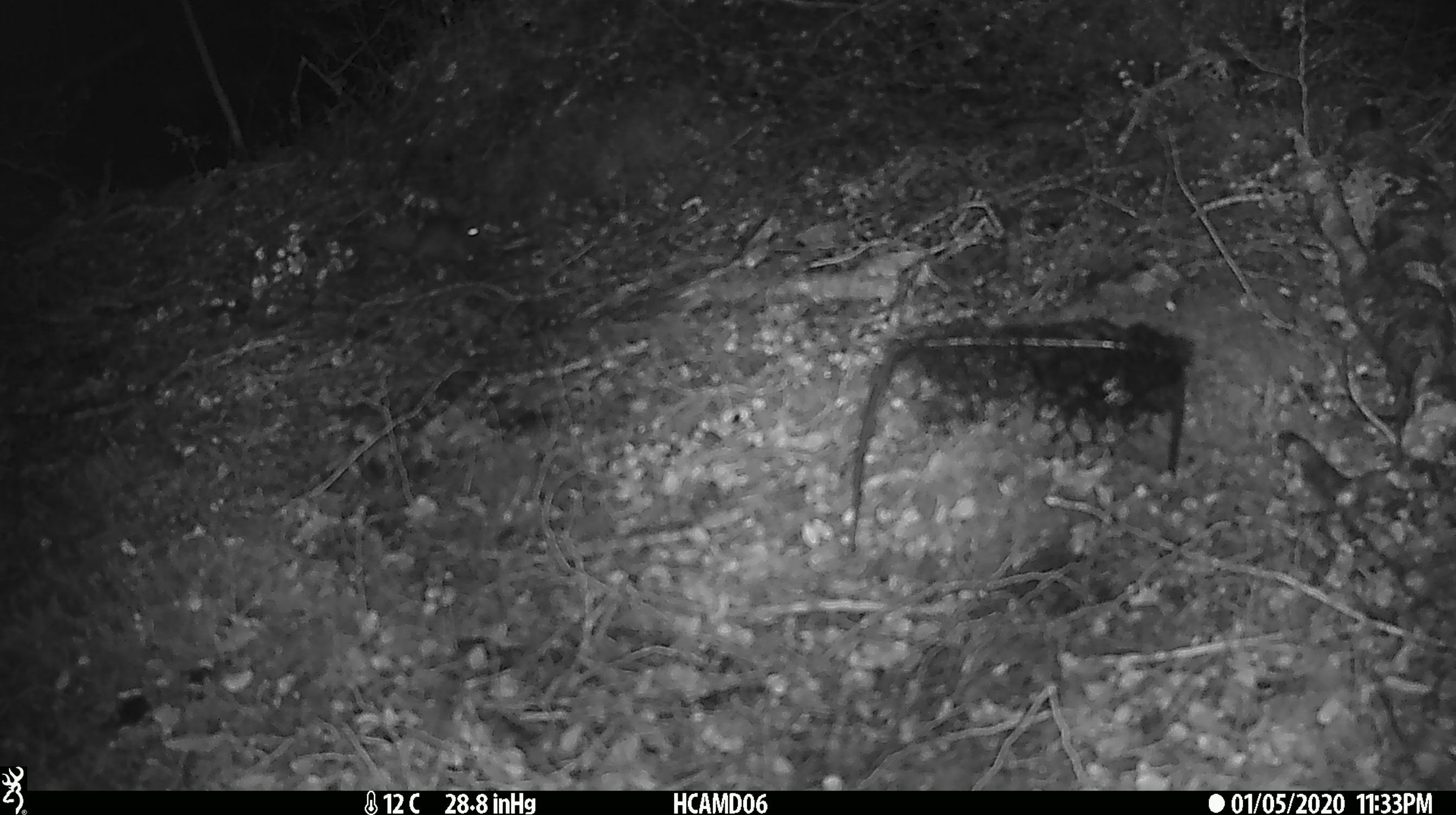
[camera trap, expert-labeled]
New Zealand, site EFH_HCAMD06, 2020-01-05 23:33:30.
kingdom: Animalia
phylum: Chordata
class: Mammalia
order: Rodentia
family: Muridae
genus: Mus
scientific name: Mus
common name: mouse